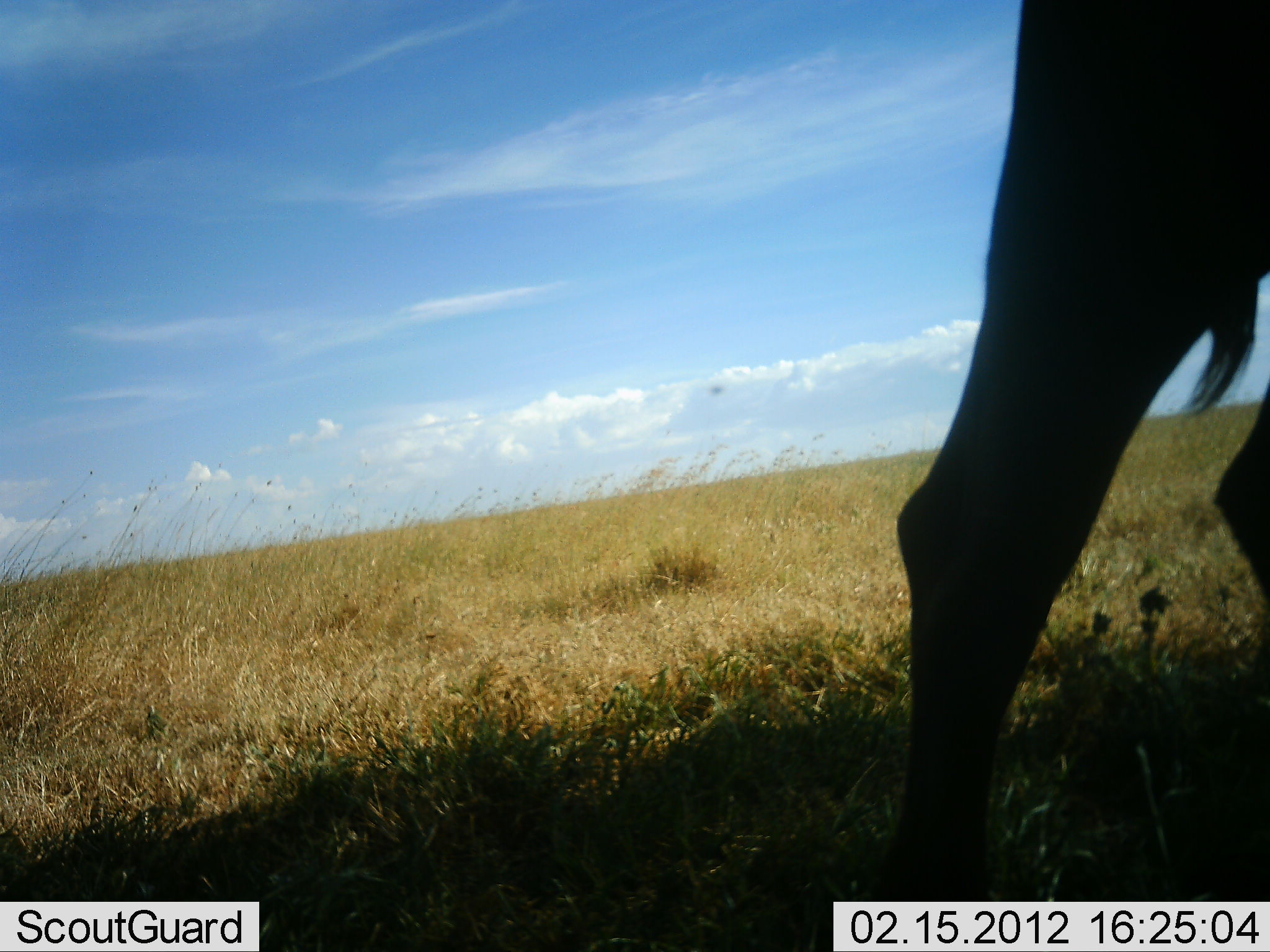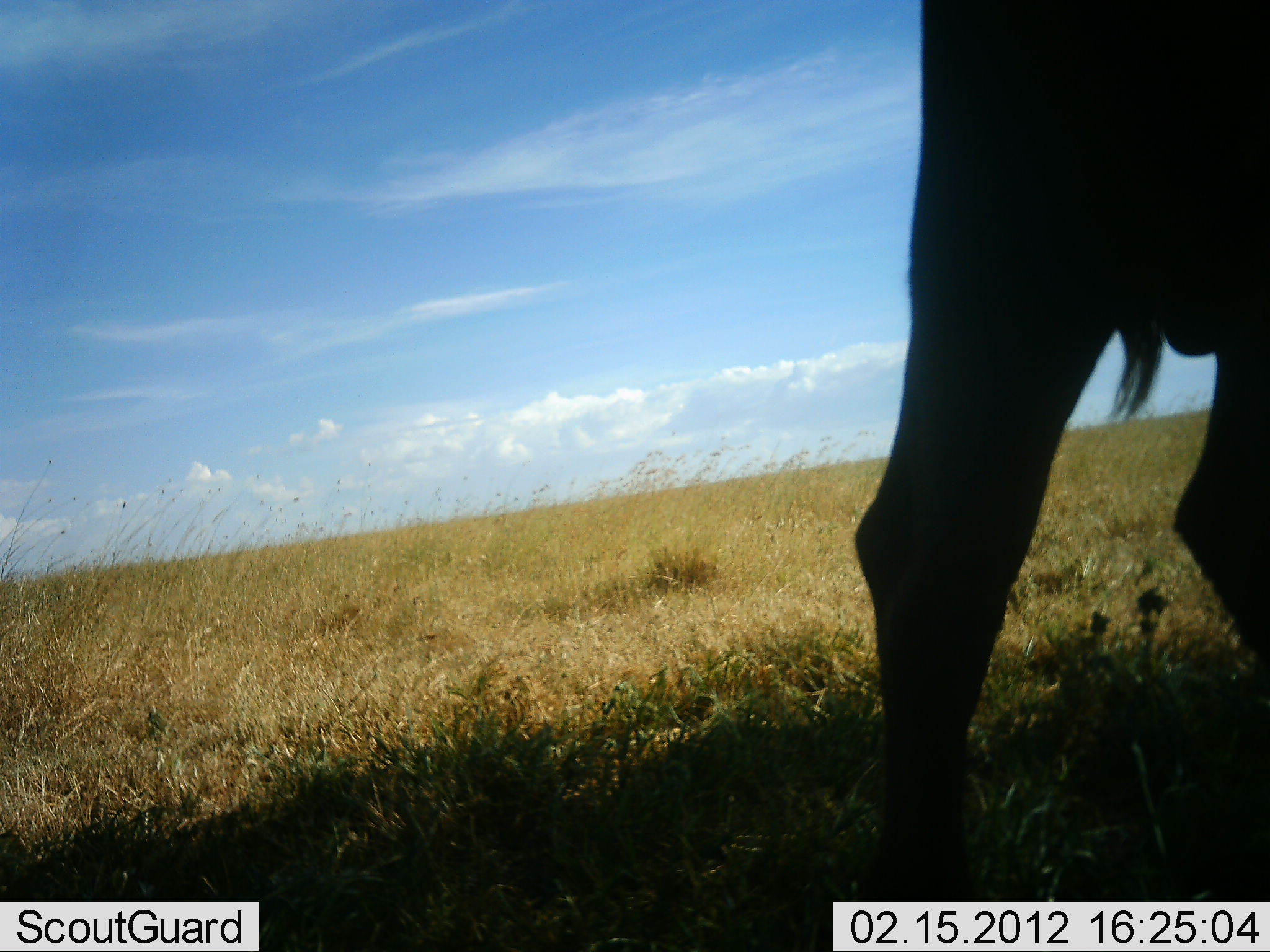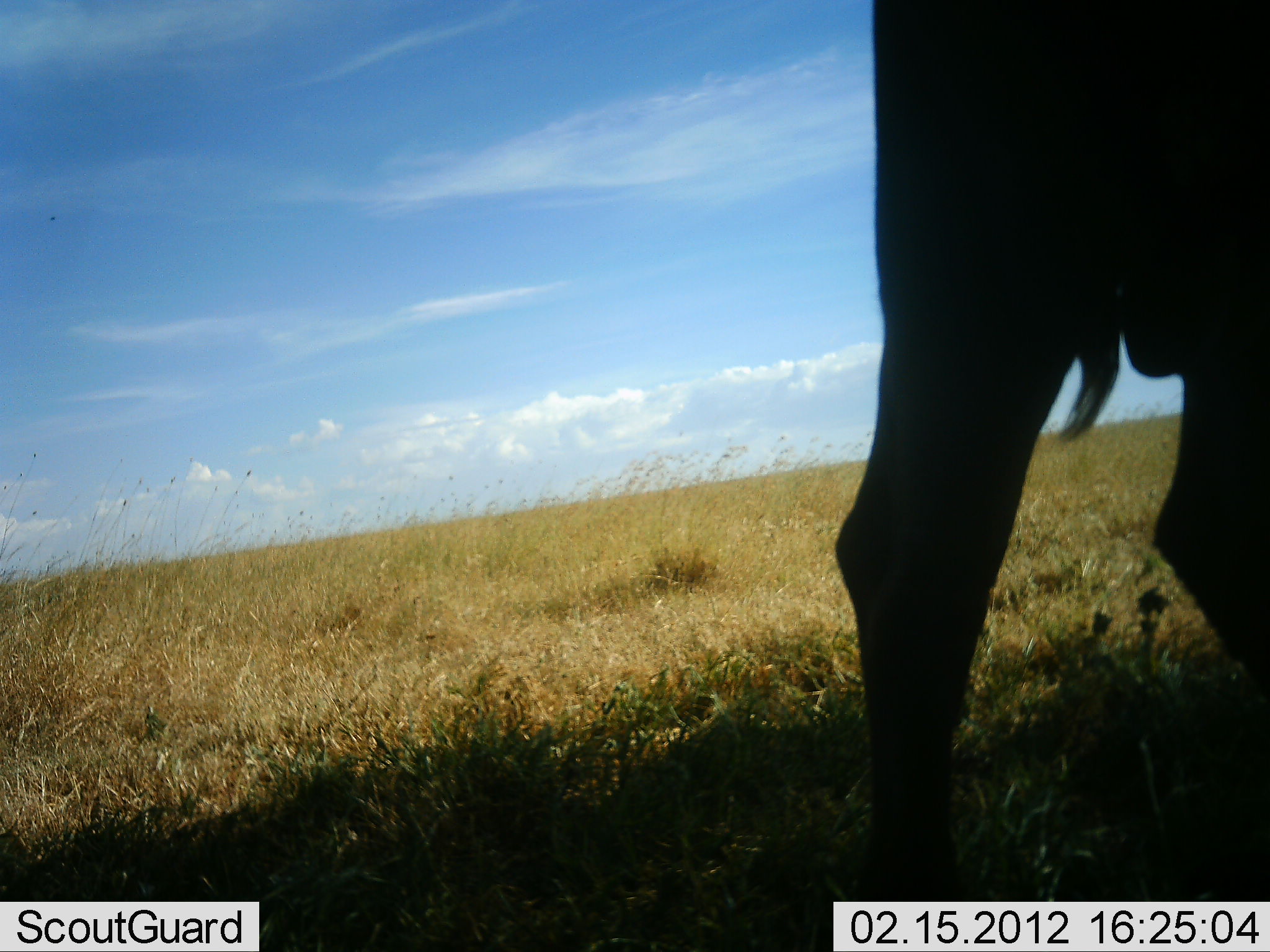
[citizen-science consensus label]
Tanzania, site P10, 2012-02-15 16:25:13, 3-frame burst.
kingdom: Animalia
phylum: Chordata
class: Mammalia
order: Artiodactyla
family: Bovidae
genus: Connochaetes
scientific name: Connochaetes taurinus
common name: blue wildebeest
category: wildebeest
Wildebeest (blue wildebeest) (Connochaetes taurinus), count 1. Behavior (volunteer vote fractions): standing 56%, resting 0%, moving 44%, interacting 0%. Young present (vote fraction): 0%. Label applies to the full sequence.